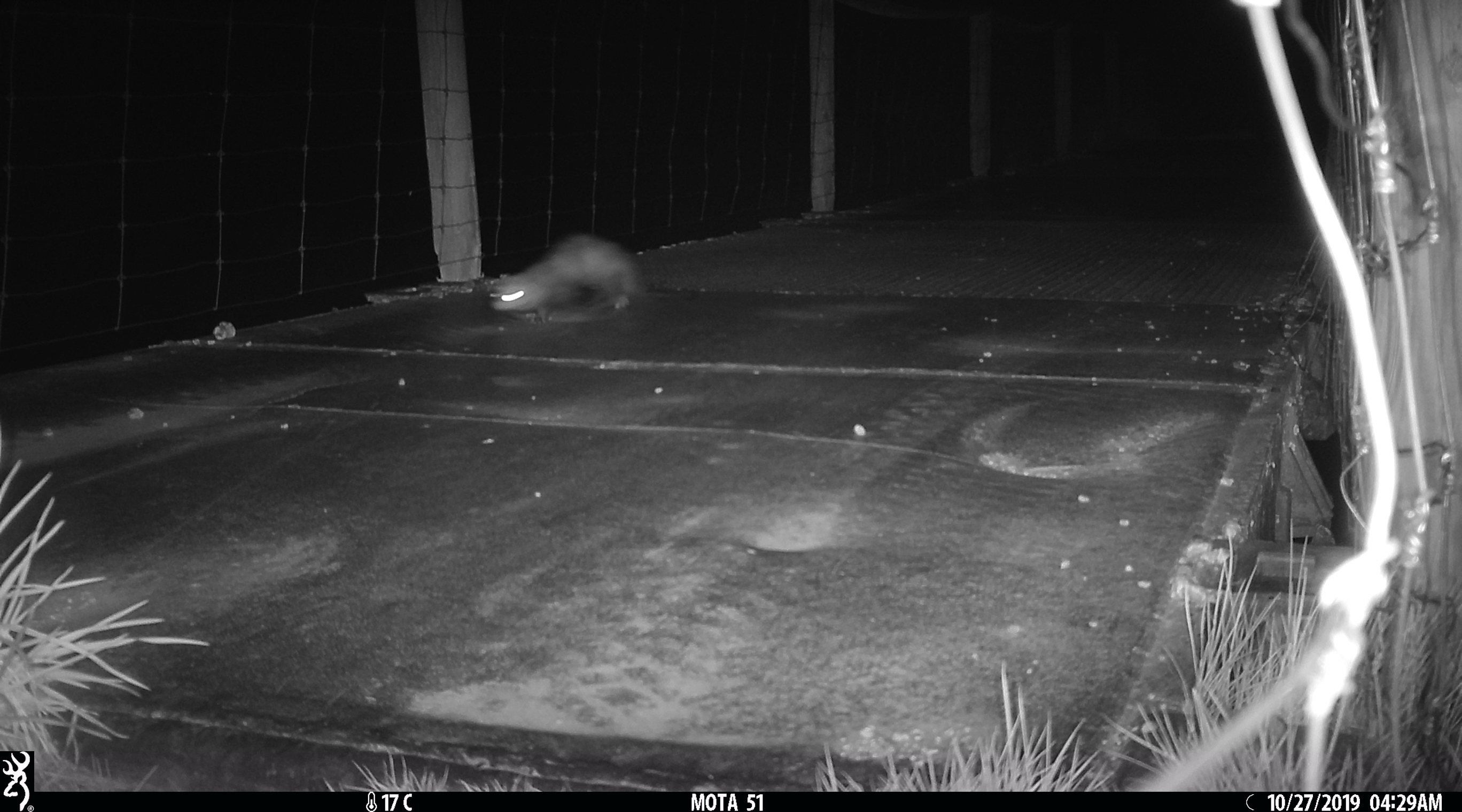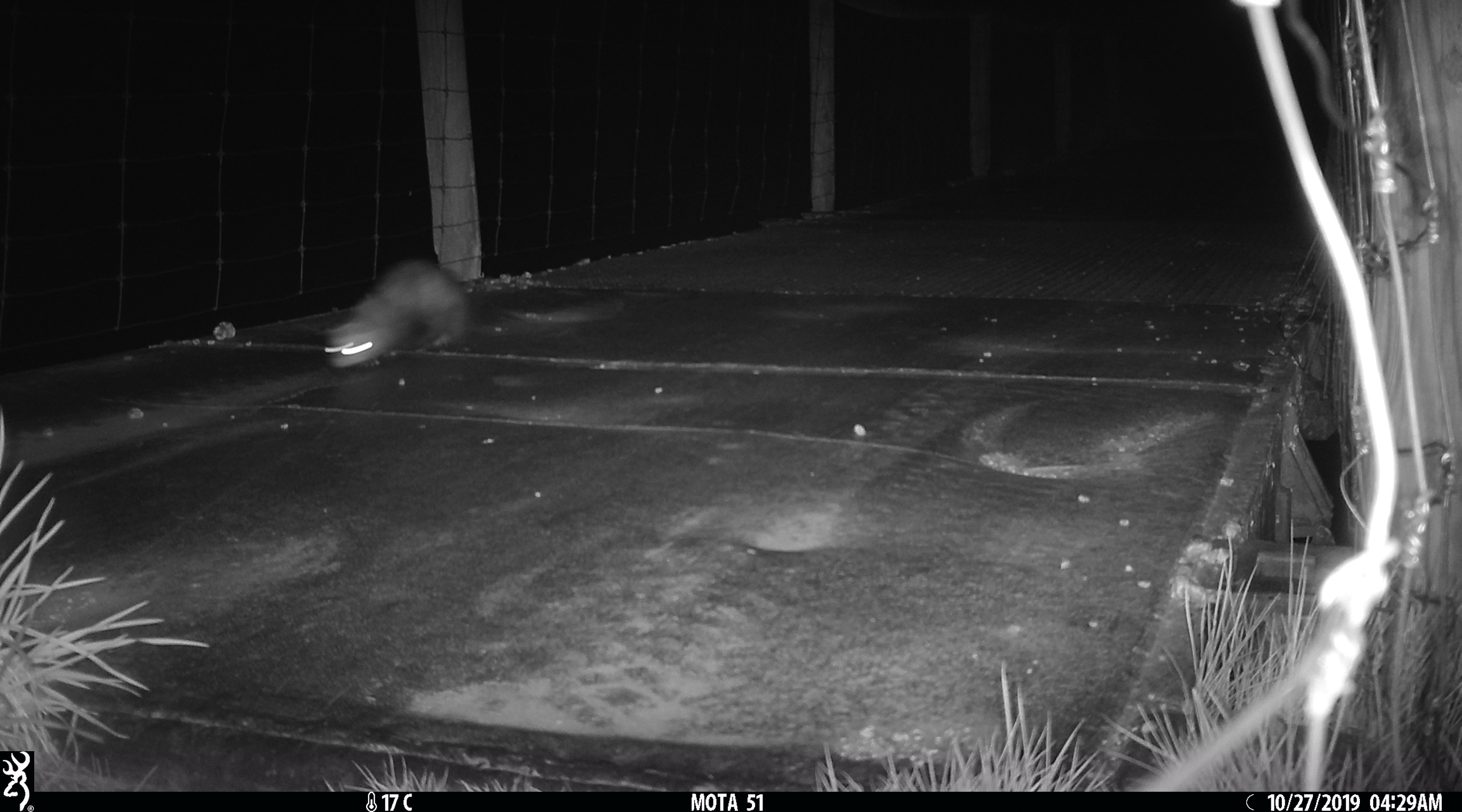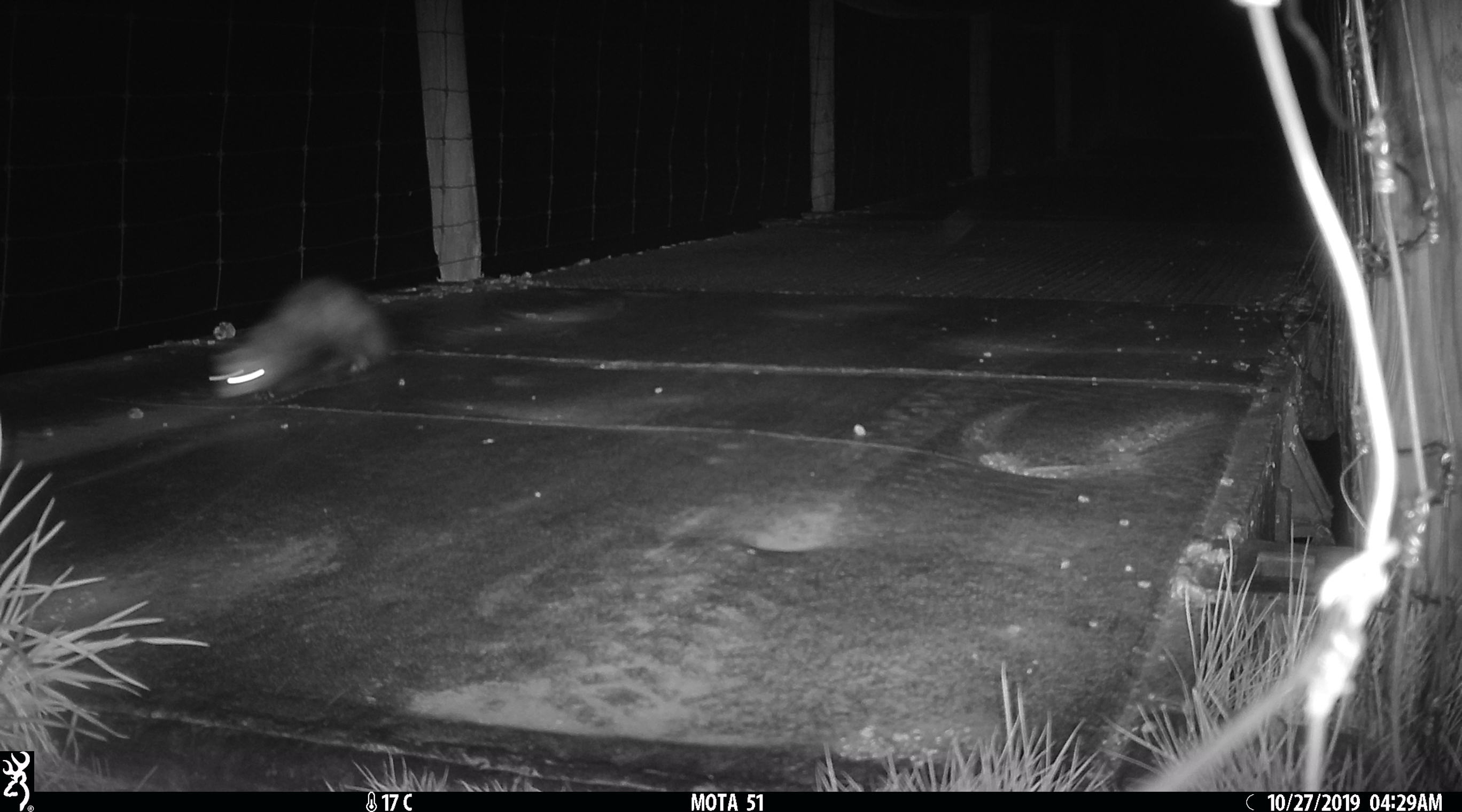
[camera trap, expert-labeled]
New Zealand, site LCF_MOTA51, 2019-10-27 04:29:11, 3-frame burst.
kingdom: Animalia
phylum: Chordata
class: Mammalia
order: Carnivora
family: Mustelidae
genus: Mustela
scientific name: Mustela furo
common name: ferret